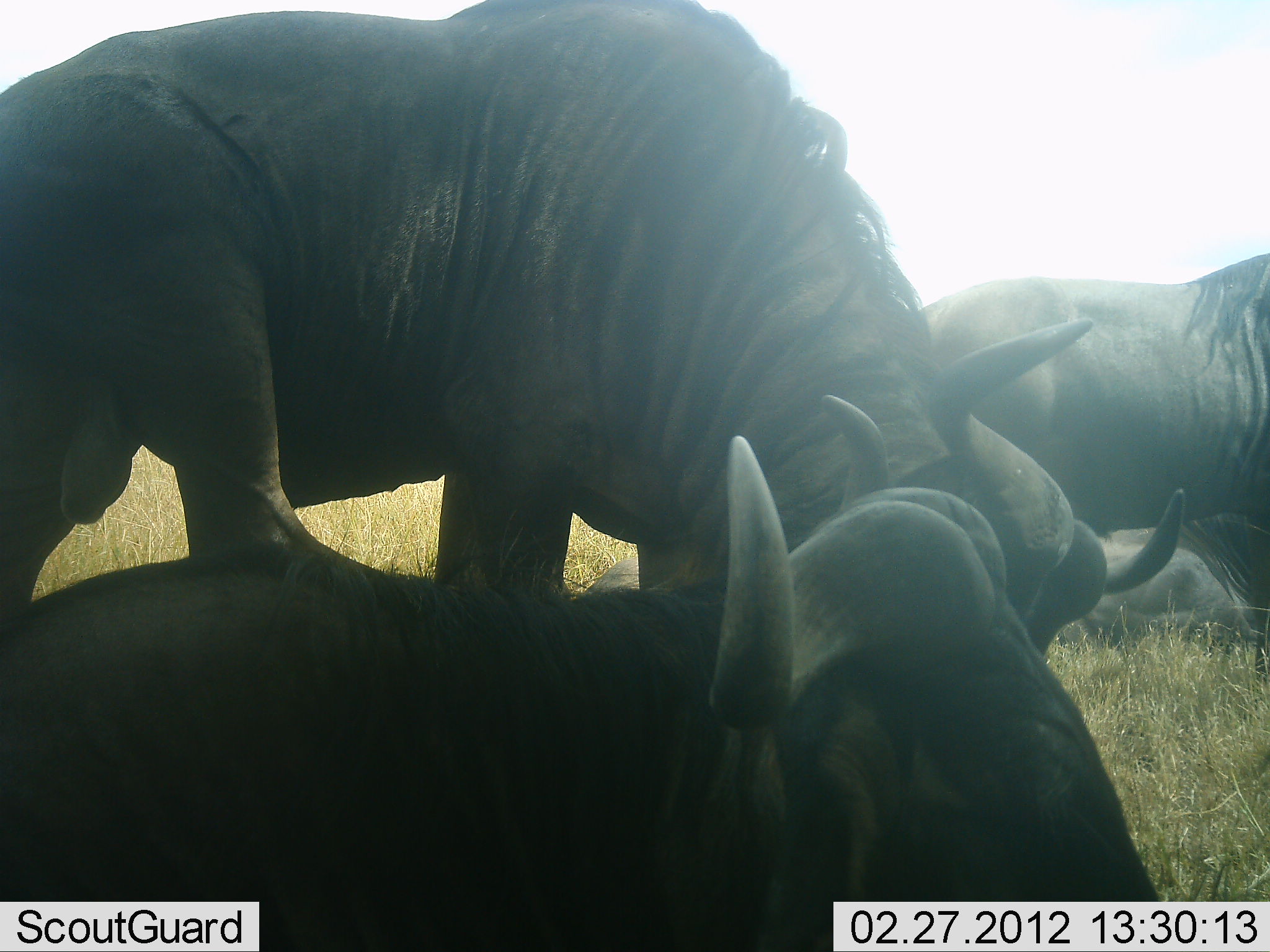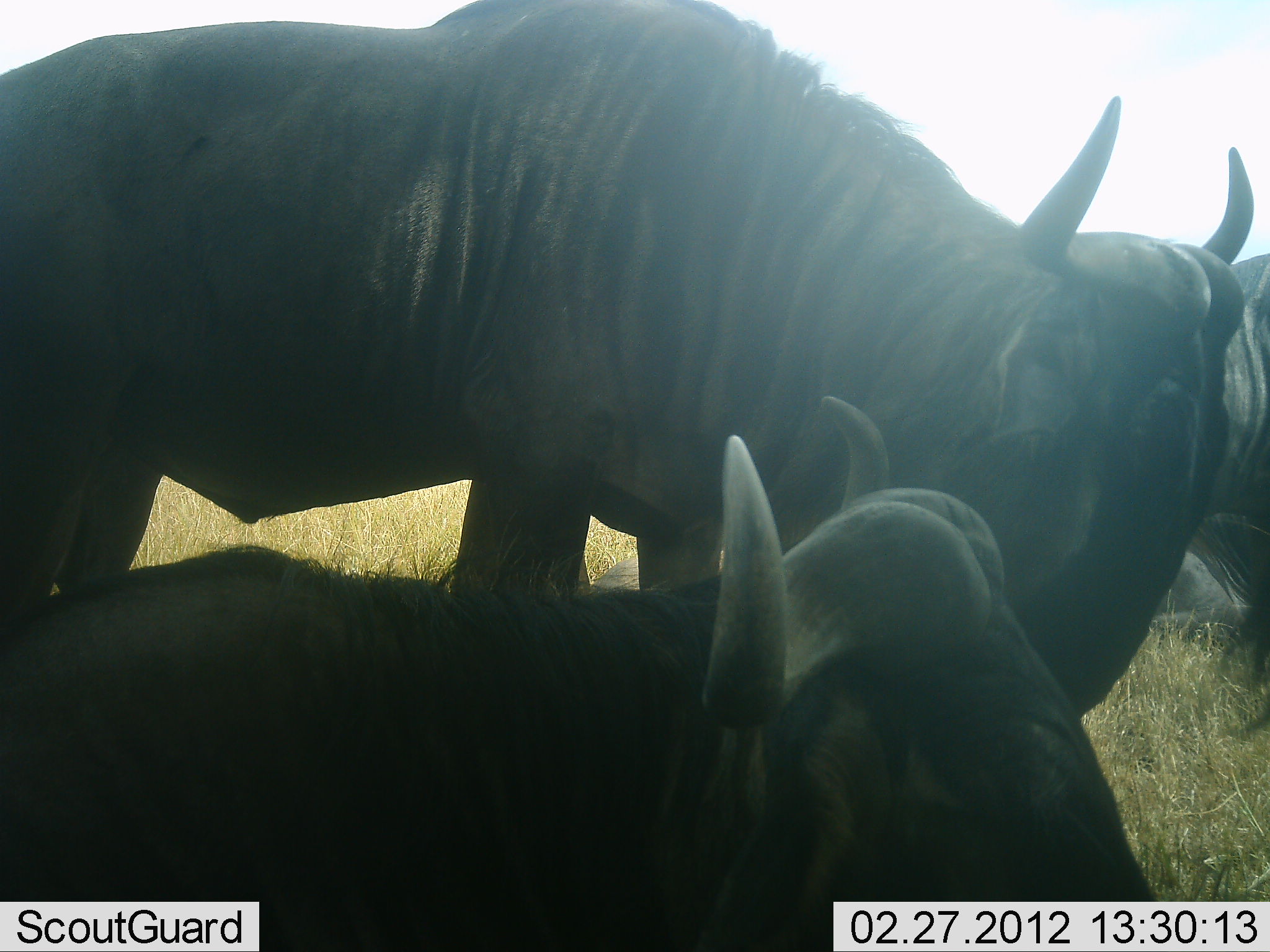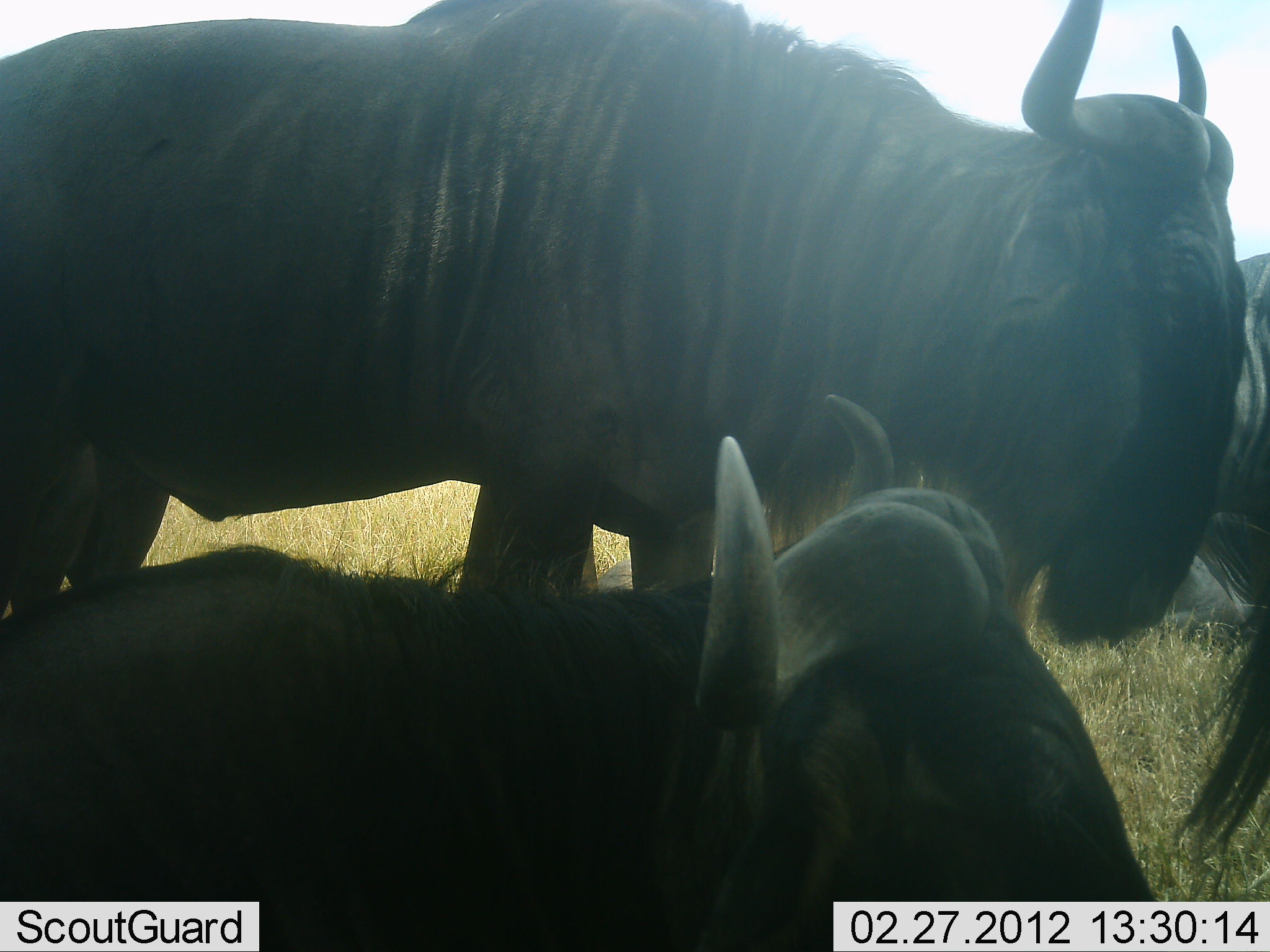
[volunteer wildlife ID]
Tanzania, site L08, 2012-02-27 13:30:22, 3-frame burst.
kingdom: Animalia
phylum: Chordata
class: Mammalia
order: Artiodactyla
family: Bovidae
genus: Connochaetes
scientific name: Connochaetes taurinus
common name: blue wildebeest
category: wildebeest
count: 4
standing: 67%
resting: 89%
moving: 0%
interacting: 0%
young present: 0%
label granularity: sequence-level